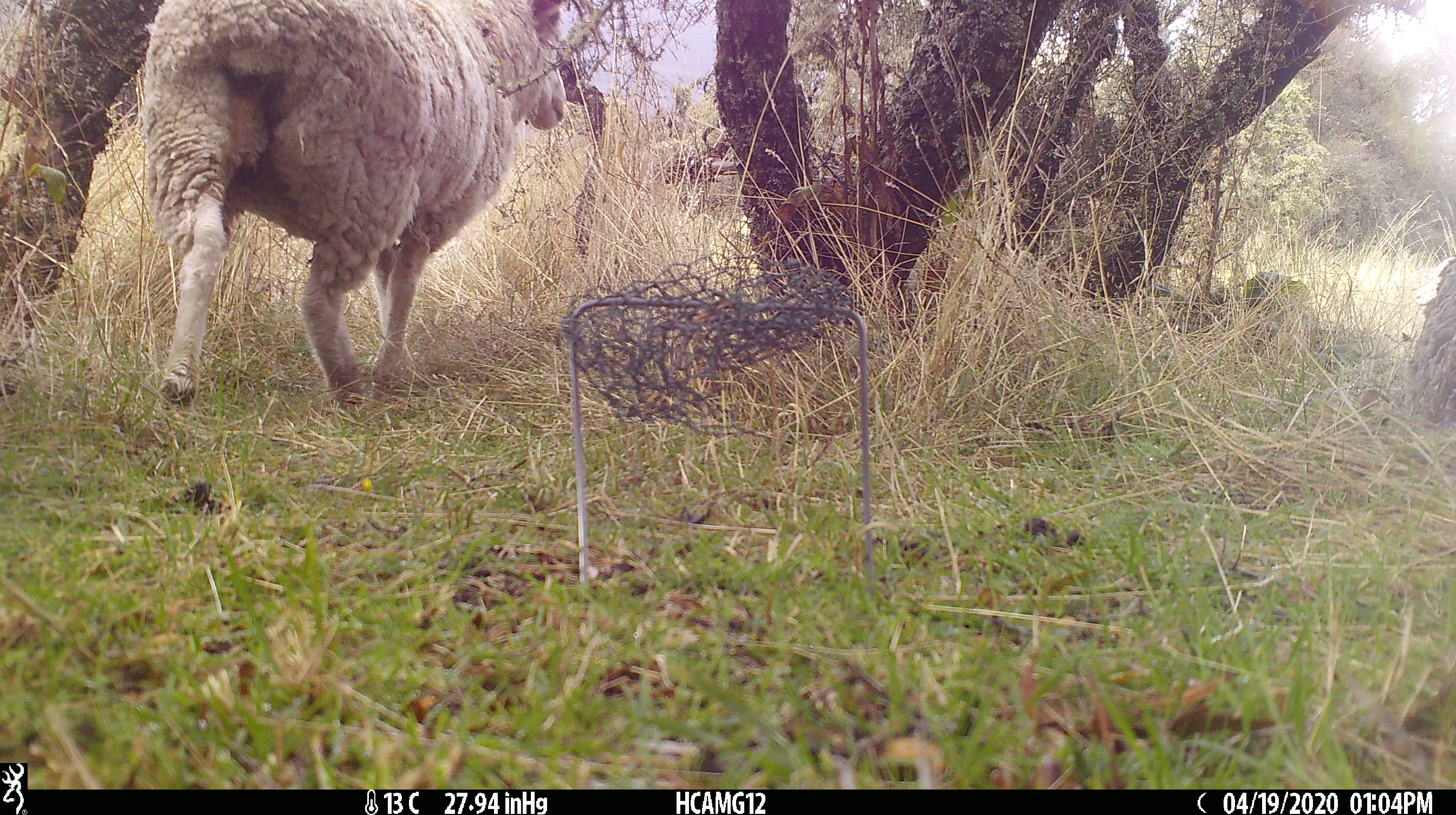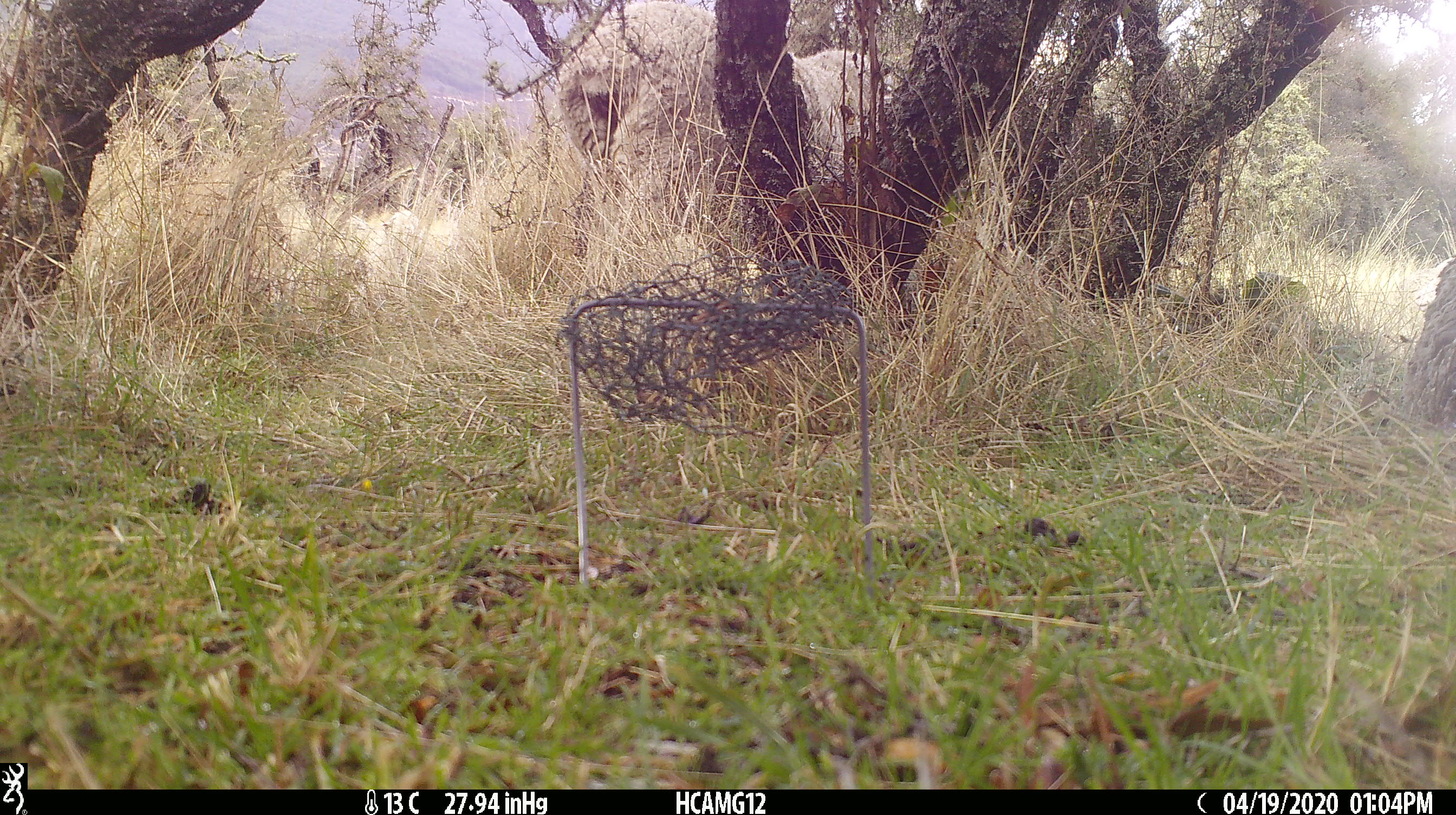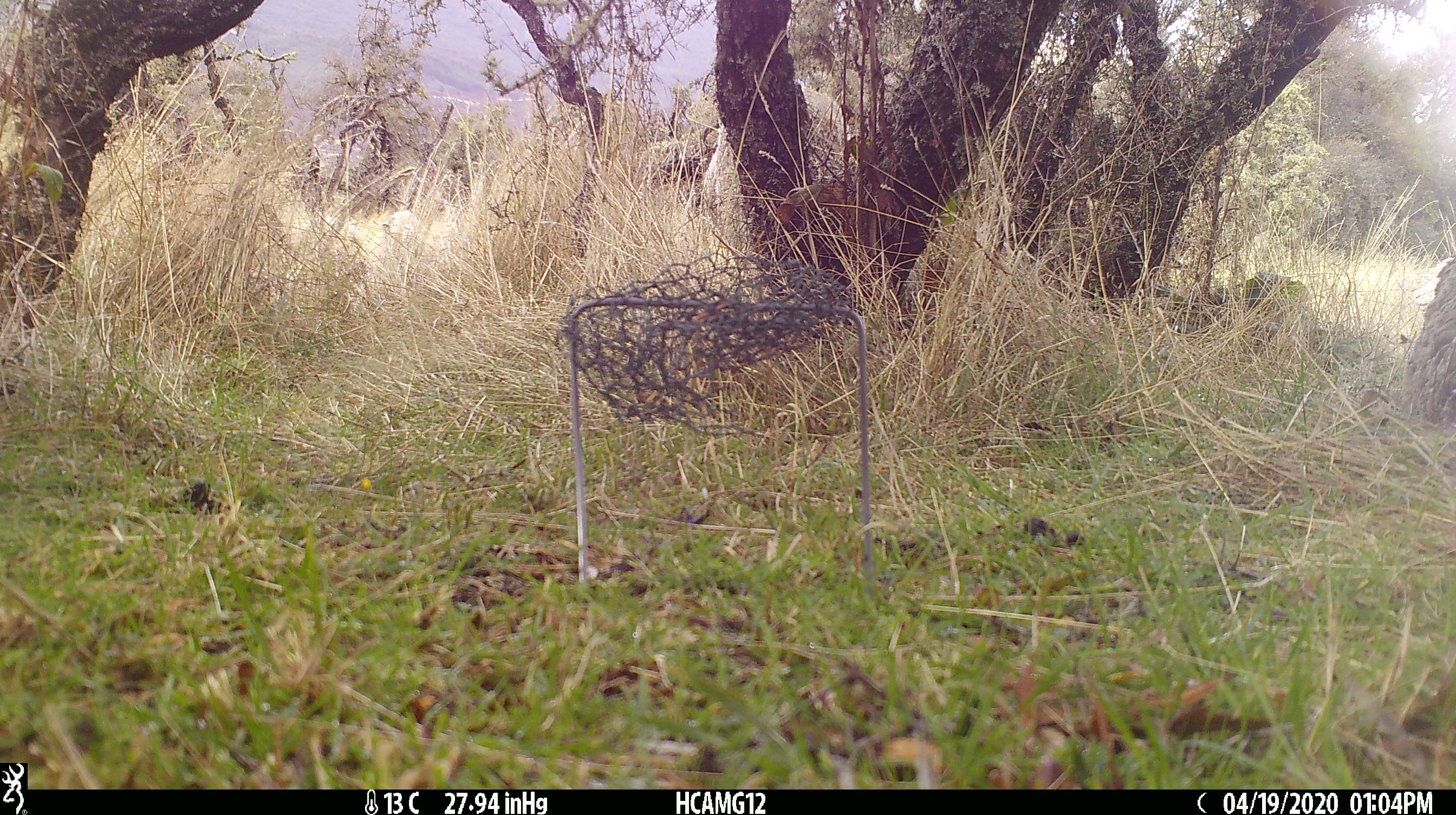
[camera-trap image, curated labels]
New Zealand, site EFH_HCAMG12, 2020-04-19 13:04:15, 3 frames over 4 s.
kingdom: Animalia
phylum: Chordata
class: Mammalia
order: Artiodactyla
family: Bovidae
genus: Ovis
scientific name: Ovis aries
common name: domestic sheep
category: sheep